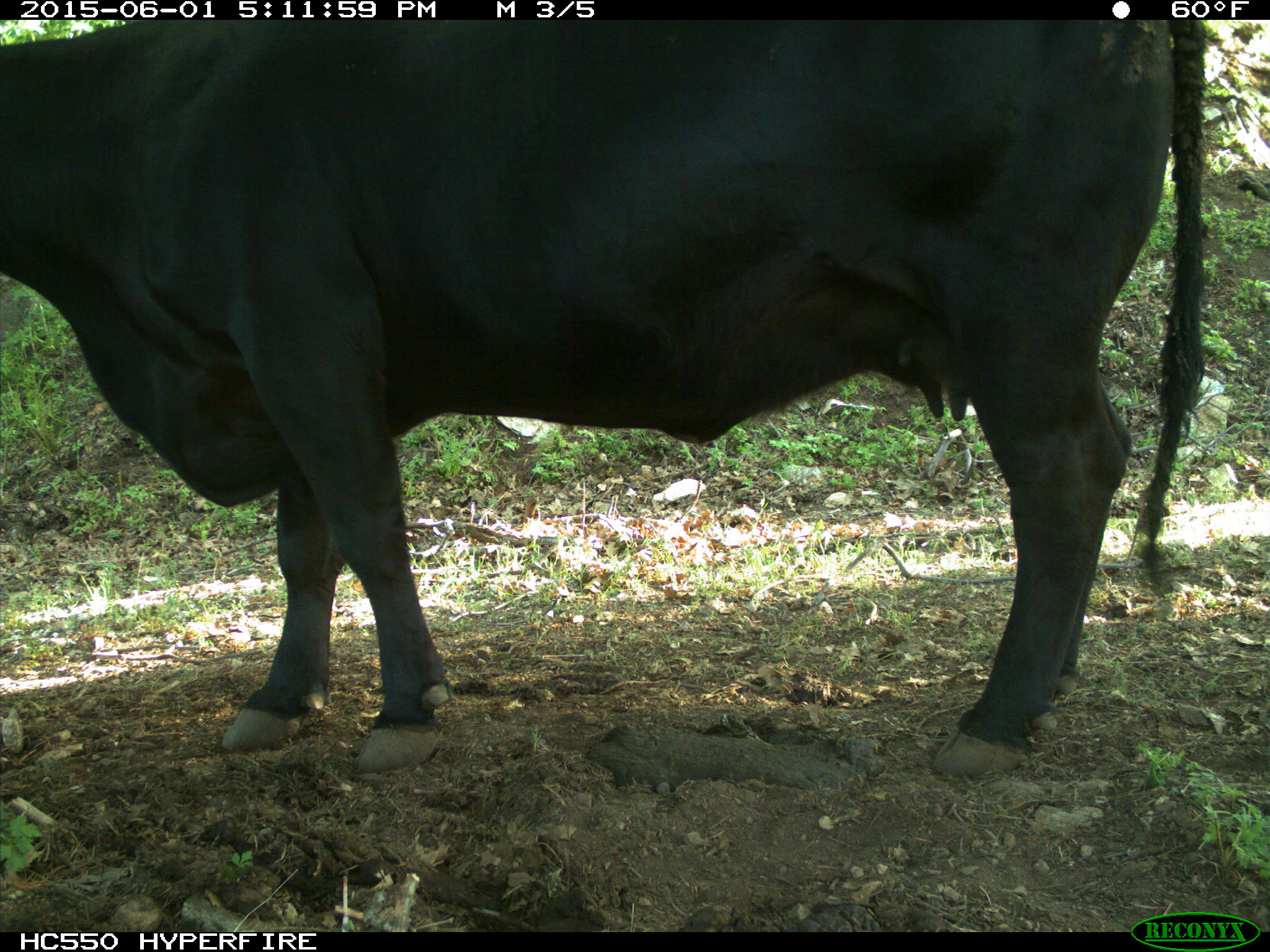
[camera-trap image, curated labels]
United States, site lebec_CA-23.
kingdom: Animalia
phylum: Chordata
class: Mammalia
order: Artiodactyla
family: Bovidae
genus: Bos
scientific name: Bos taurus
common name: domestic cow